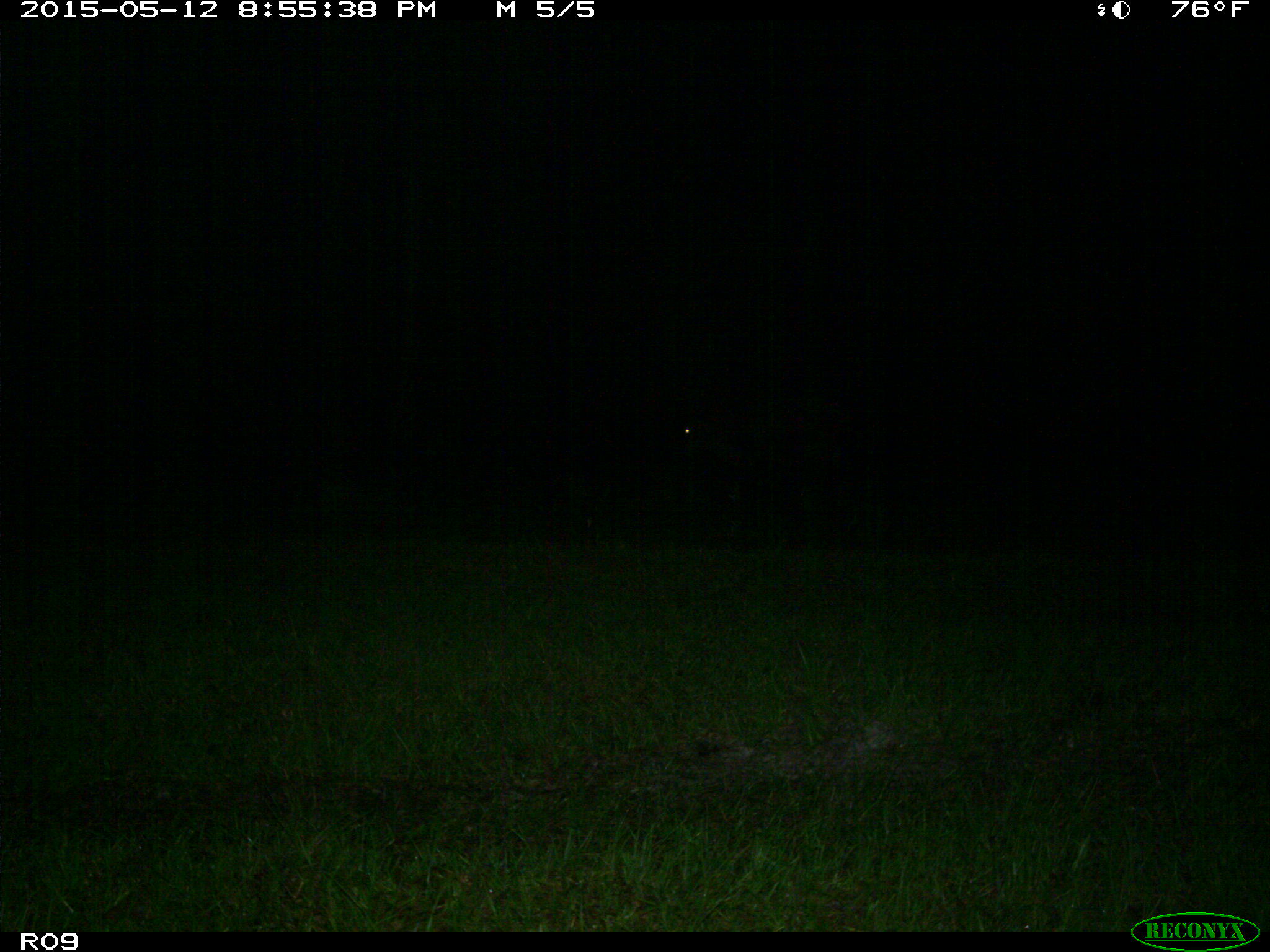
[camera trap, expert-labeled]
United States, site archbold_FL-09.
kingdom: Animalia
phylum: Chordata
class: Mammalia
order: Artiodactyla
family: Bovidae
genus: Bos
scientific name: Bos taurus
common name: domestic cow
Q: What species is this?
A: Bos taurus (domestic cow).